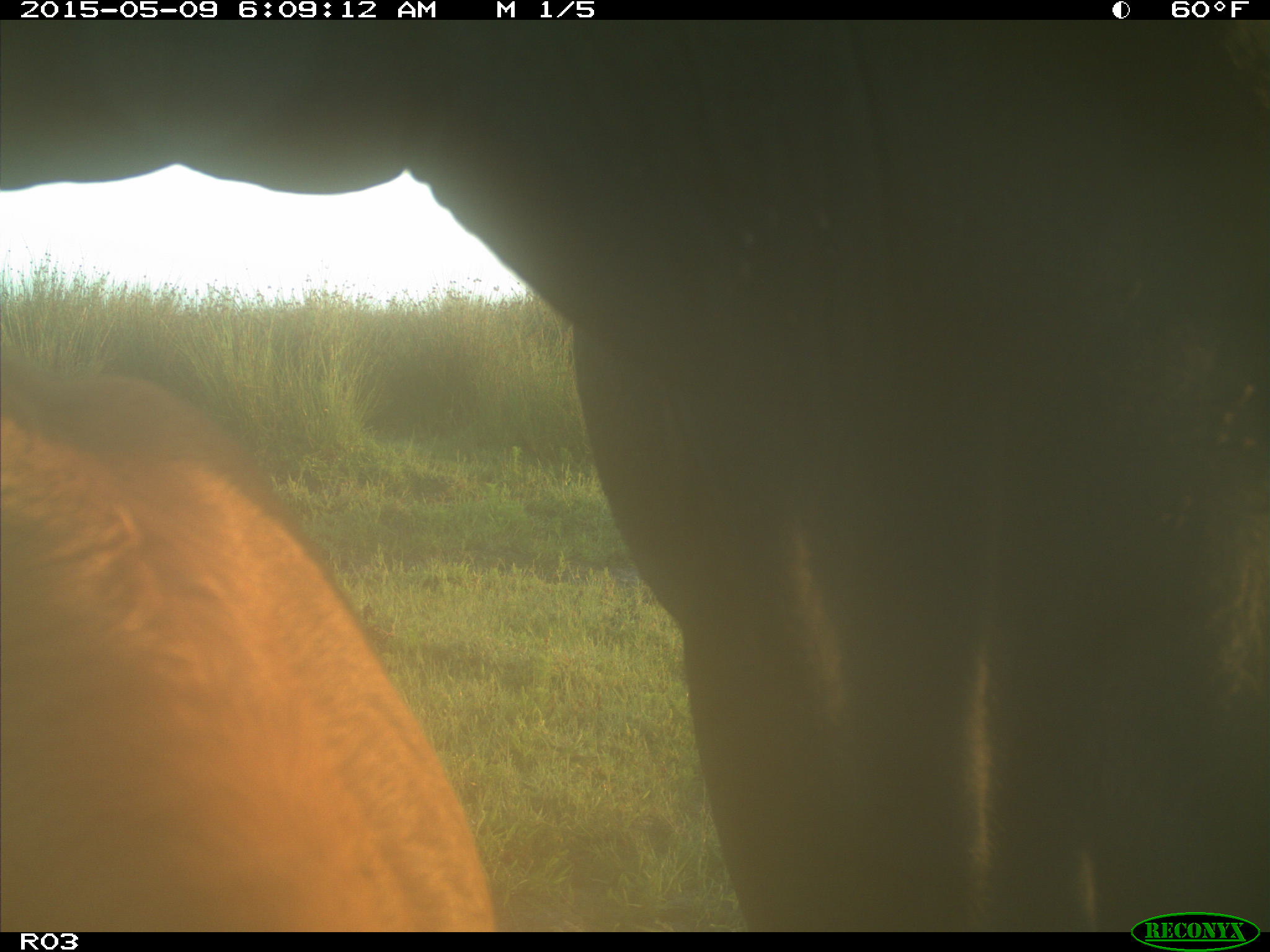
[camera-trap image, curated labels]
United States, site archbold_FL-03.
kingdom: Animalia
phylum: Chordata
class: Mammalia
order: Artiodactyla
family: Bovidae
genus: Bos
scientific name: Bos taurus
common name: domestic cow